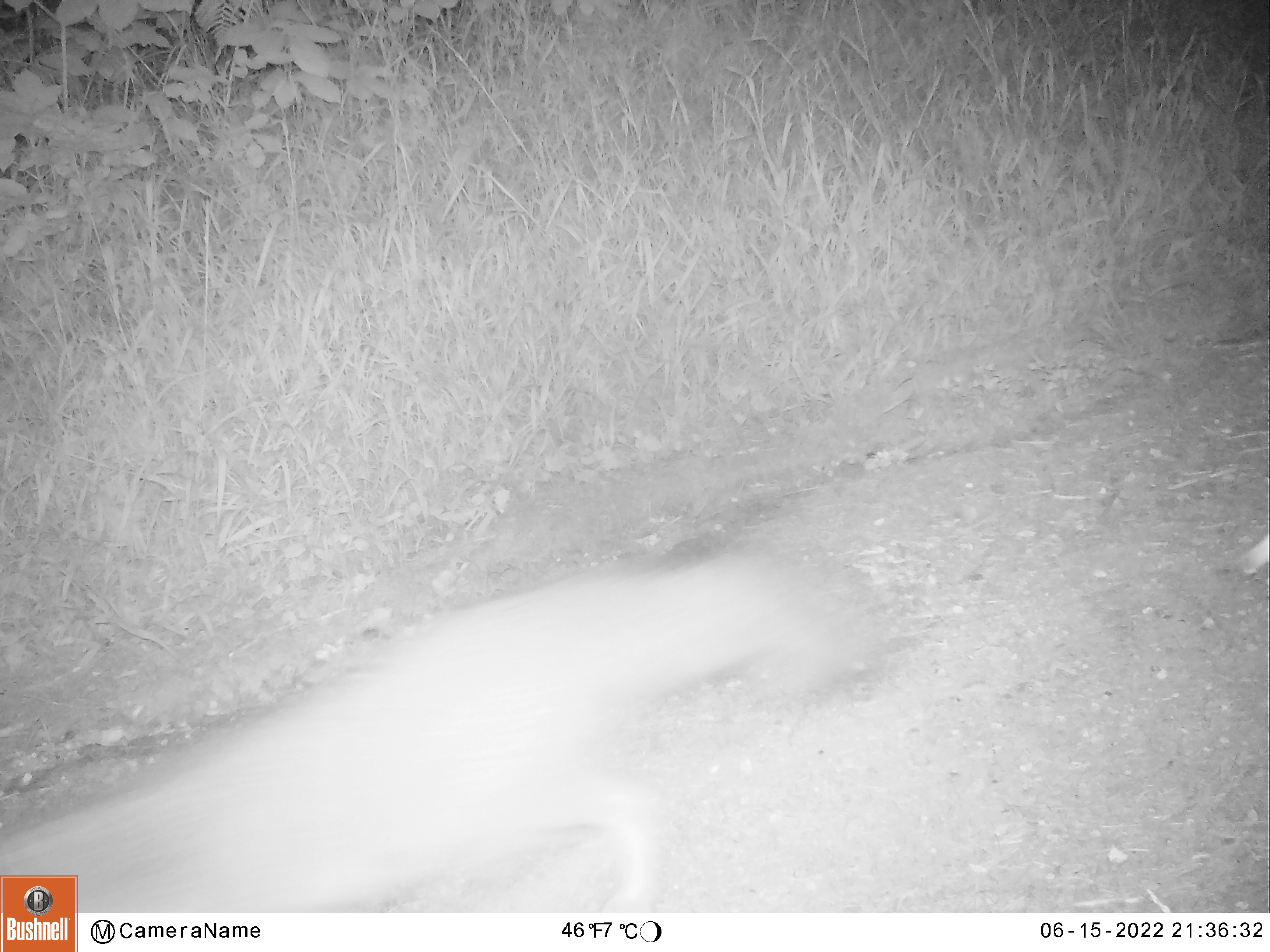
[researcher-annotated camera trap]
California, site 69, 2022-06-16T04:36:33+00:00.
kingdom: Animalia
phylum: Chordata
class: Mammalia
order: Carnivora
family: Canidae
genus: Urocyon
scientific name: Urocyon cinereoargenteus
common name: gray fox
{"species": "gray fox (Urocyon cinereoargenteus)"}